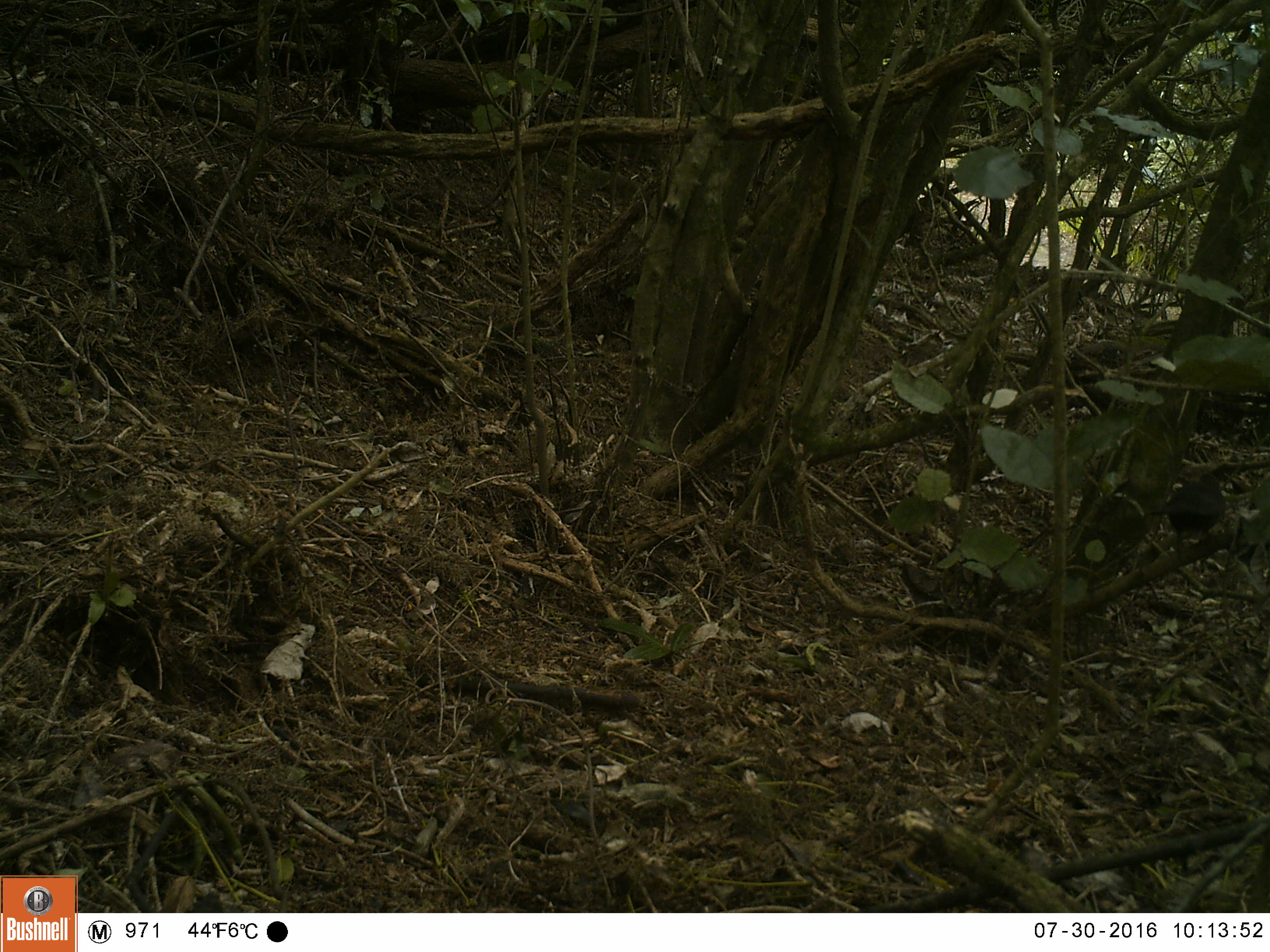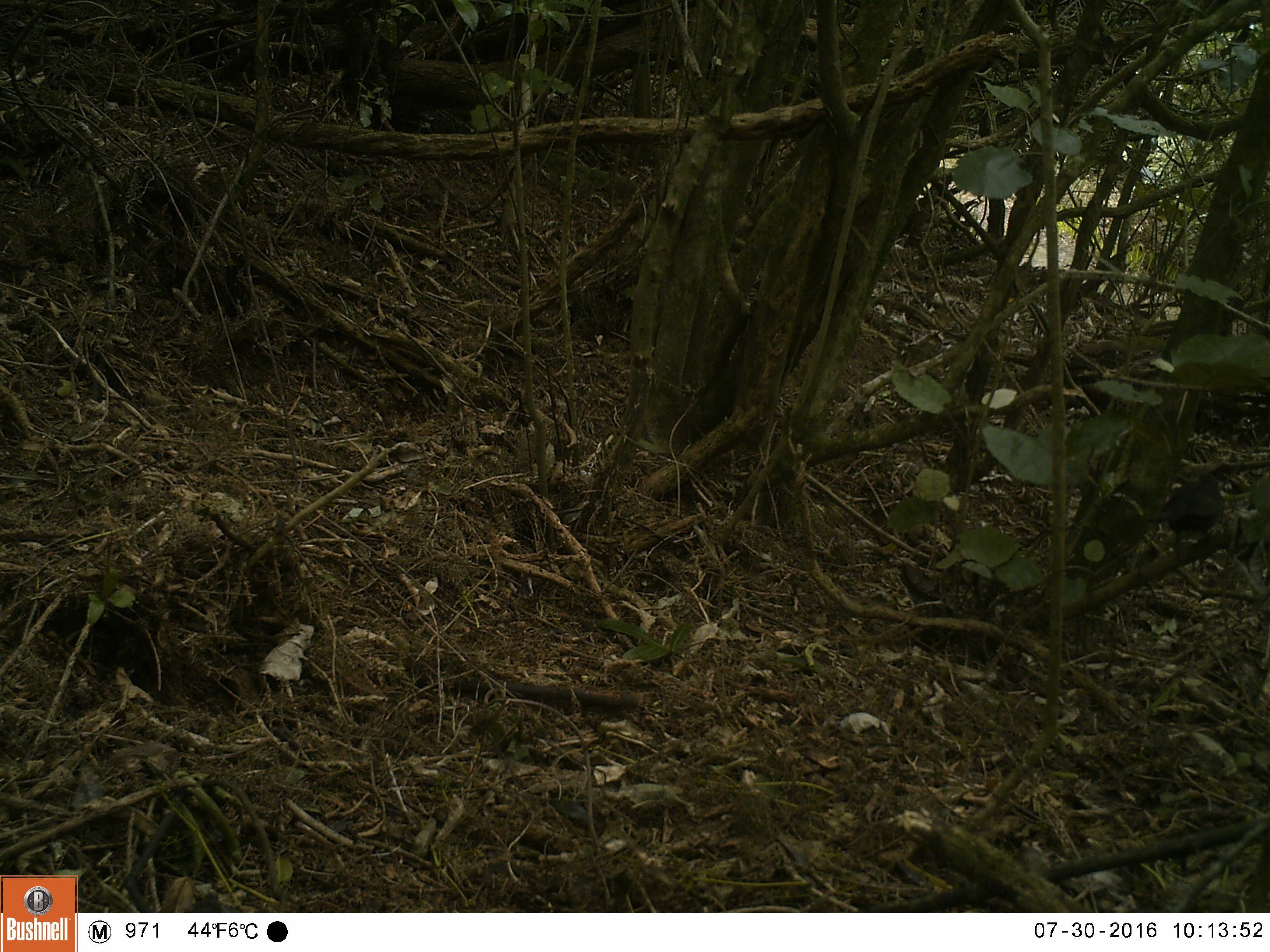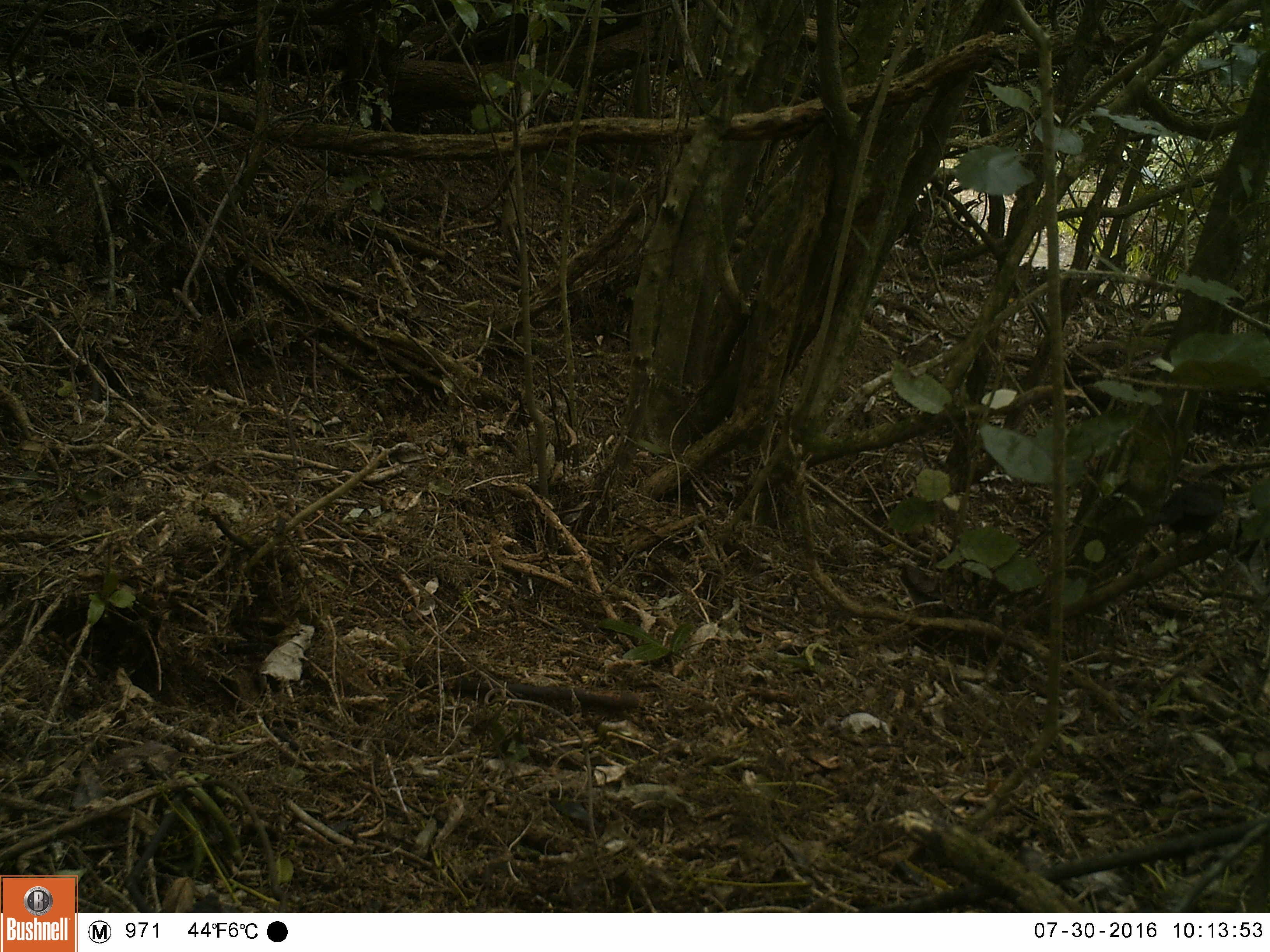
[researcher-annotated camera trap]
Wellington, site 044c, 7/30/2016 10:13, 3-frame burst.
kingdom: Animalia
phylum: Chordata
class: Aves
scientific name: Aves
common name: bird